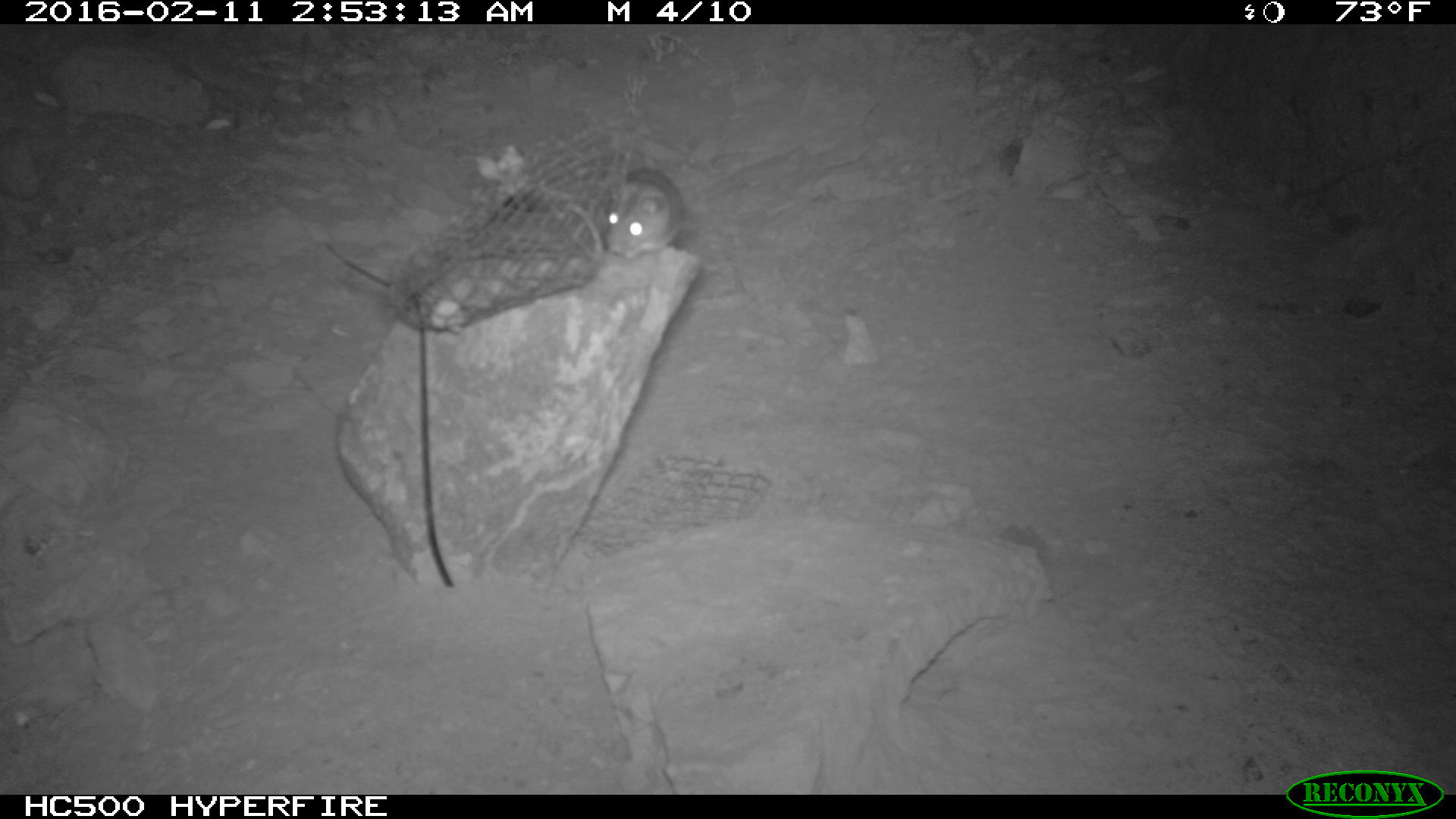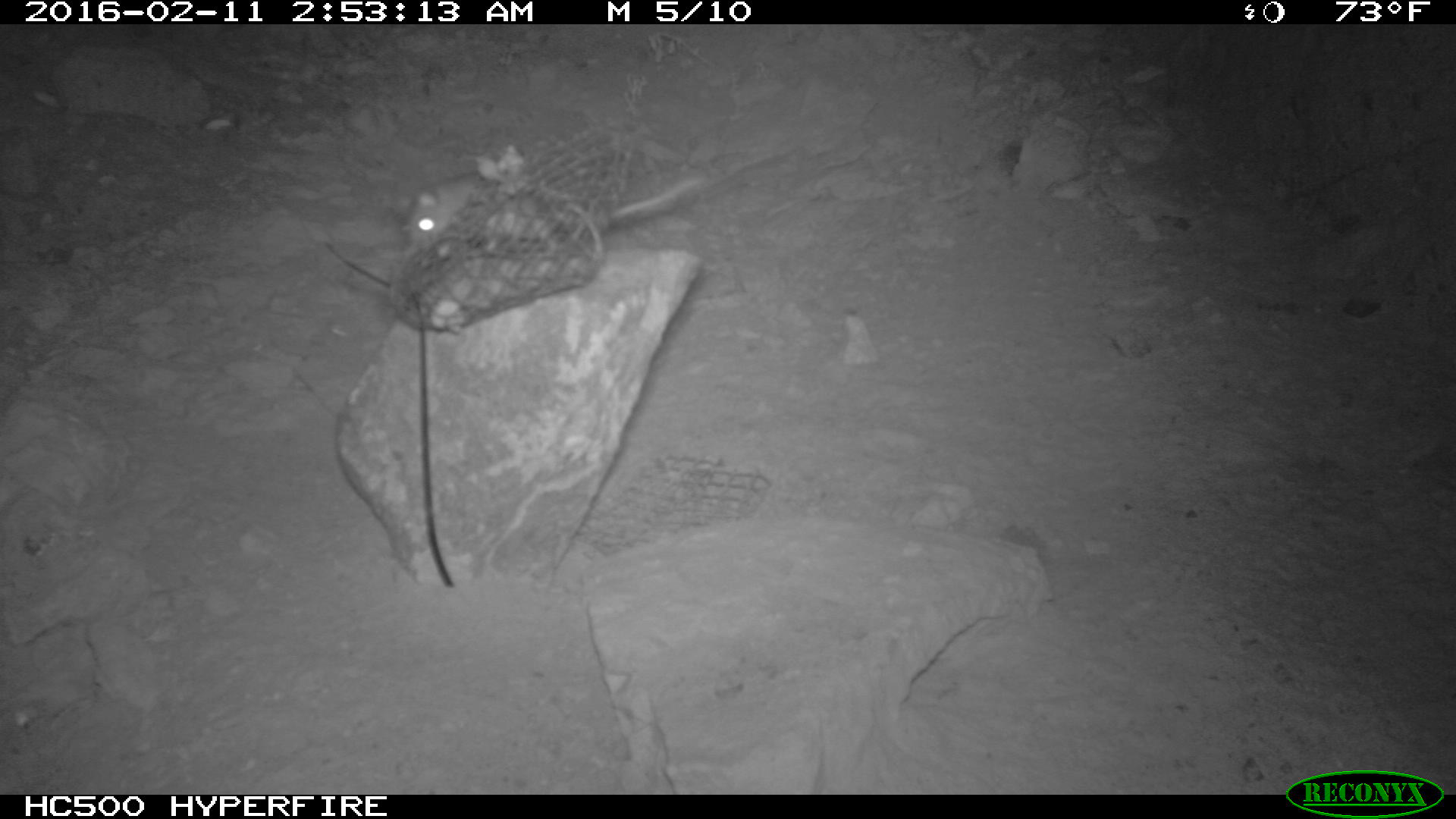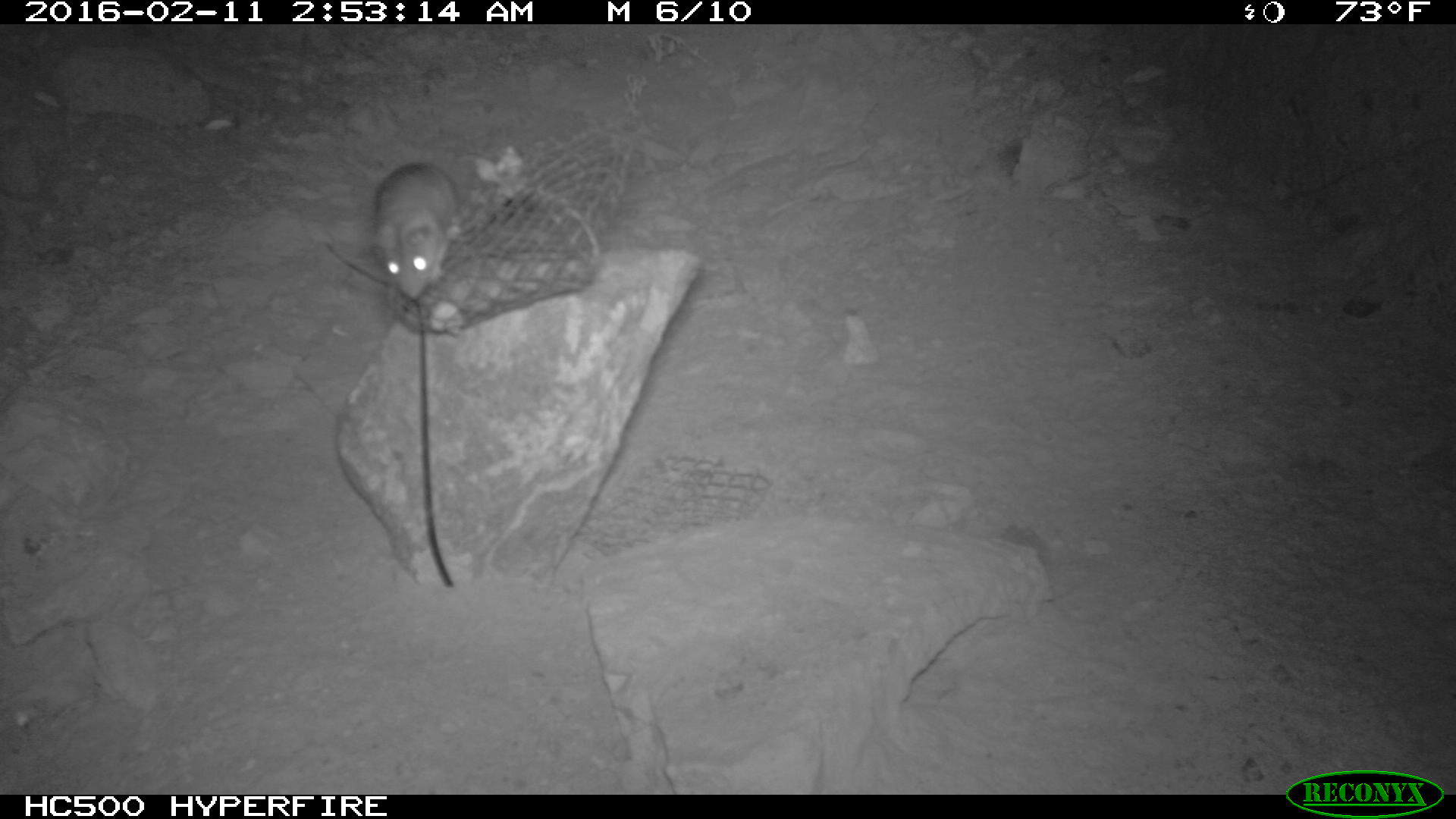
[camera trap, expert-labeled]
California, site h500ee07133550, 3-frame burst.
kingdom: Animalia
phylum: Chordata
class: Mammalia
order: Rodentia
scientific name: Rodentia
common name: rodent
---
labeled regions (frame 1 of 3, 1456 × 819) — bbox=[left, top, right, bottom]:
rodent: bbox=[597, 168, 683, 254]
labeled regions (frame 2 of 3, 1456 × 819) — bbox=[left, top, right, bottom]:
rodent: bbox=[405, 162, 711, 254]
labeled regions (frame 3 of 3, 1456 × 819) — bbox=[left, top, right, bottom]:
rodent: bbox=[372, 161, 457, 298]